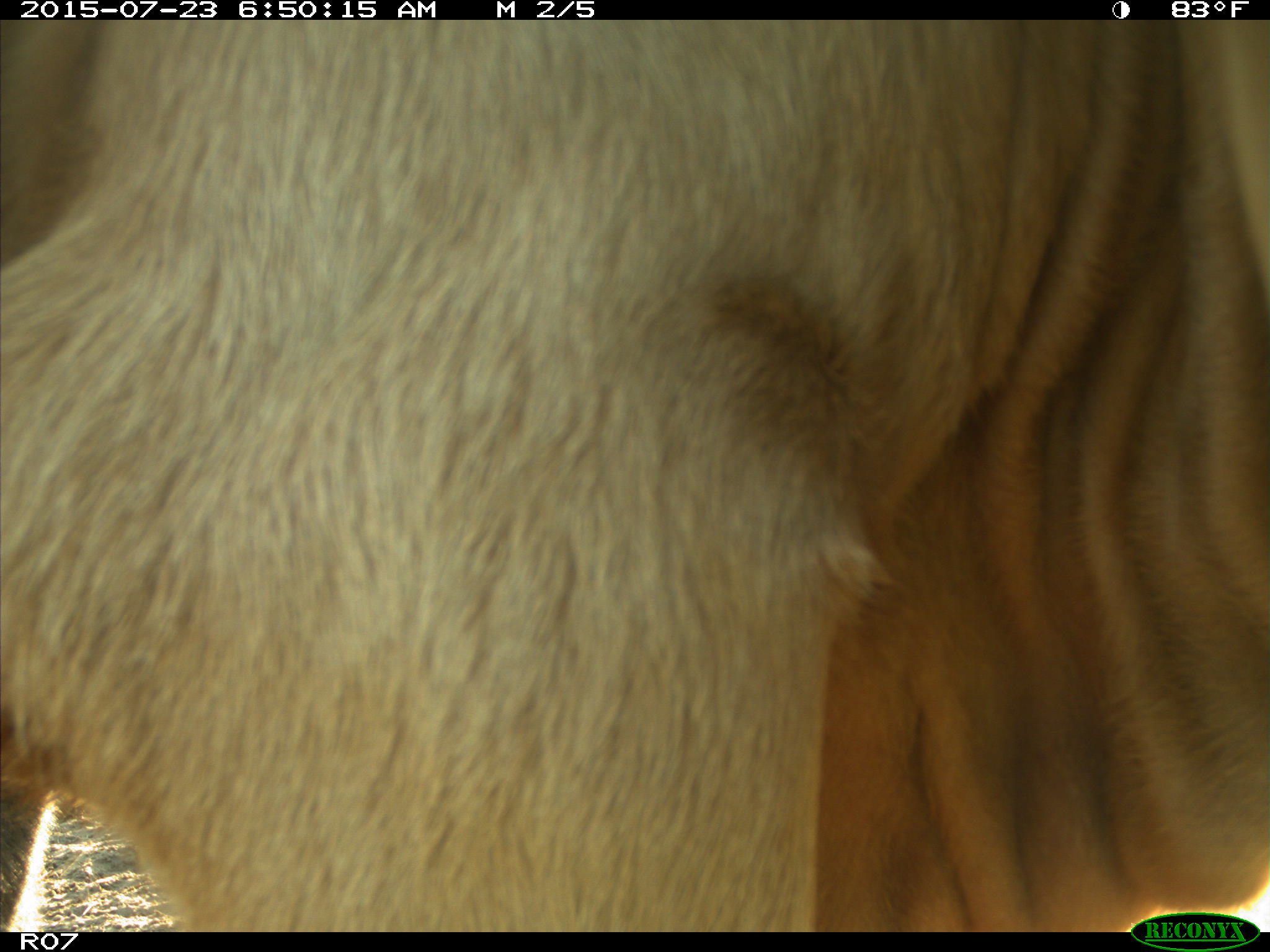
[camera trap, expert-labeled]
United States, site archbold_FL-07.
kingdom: Animalia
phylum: Chordata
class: Mammalia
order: Artiodactyla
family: Bovidae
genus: Bos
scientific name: Bos taurus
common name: domestic cow